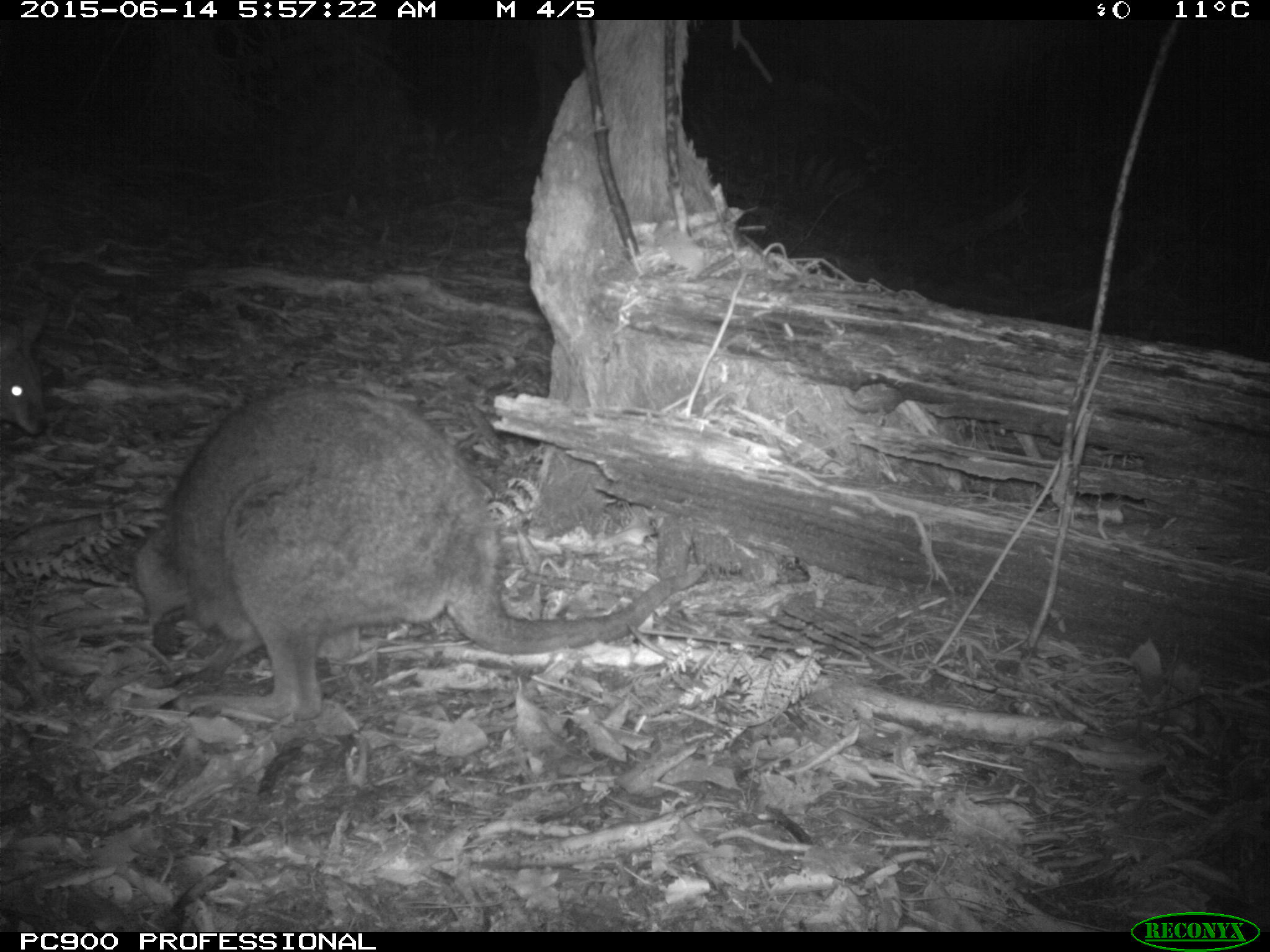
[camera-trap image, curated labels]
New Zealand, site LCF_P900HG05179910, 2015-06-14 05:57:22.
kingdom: Animalia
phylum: Chordata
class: Mammalia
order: Diprotodontia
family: Macropodidae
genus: Notamacropus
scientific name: Notamacropus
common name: wallaby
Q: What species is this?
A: Wallaby (Notamacropus).